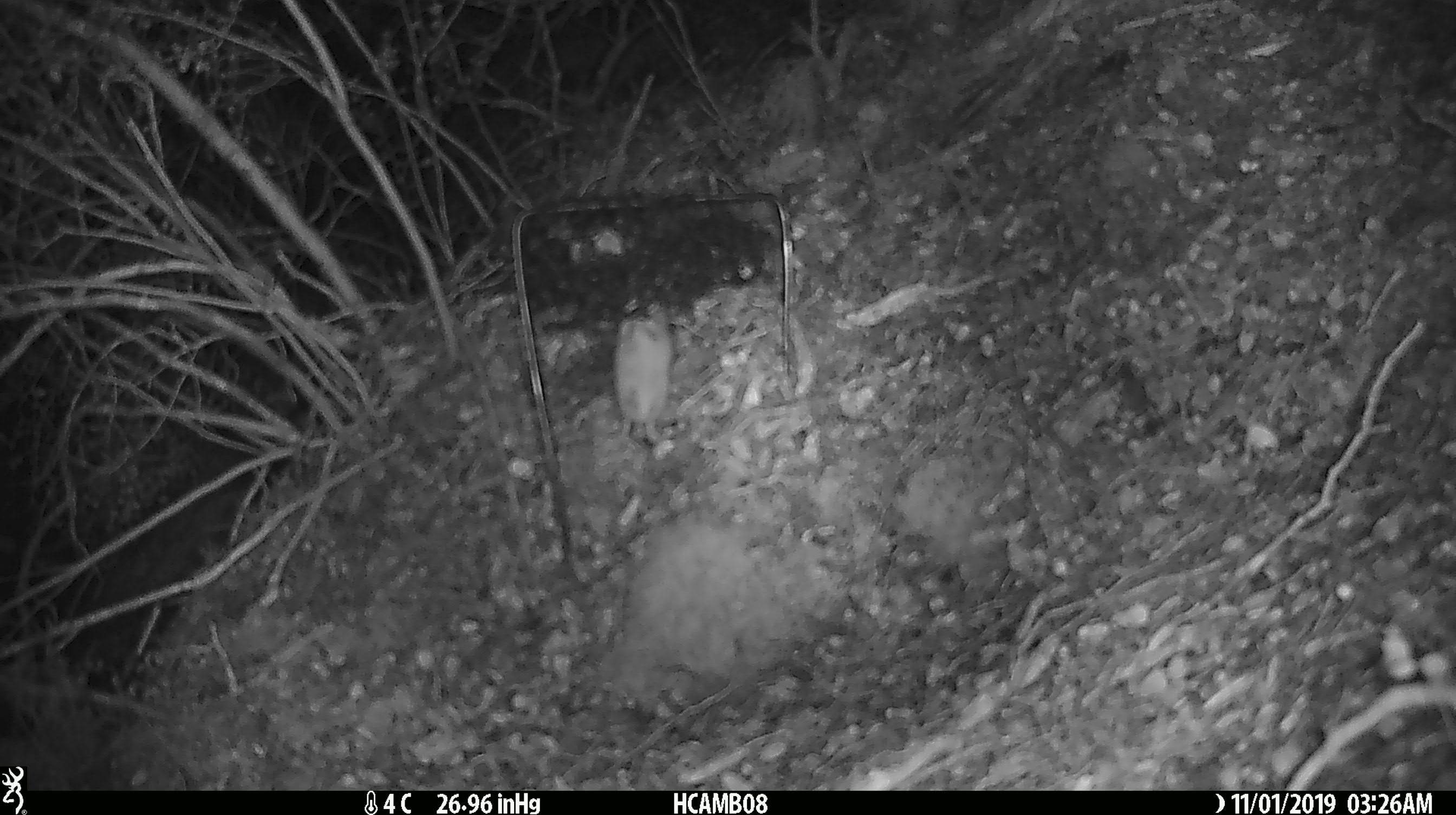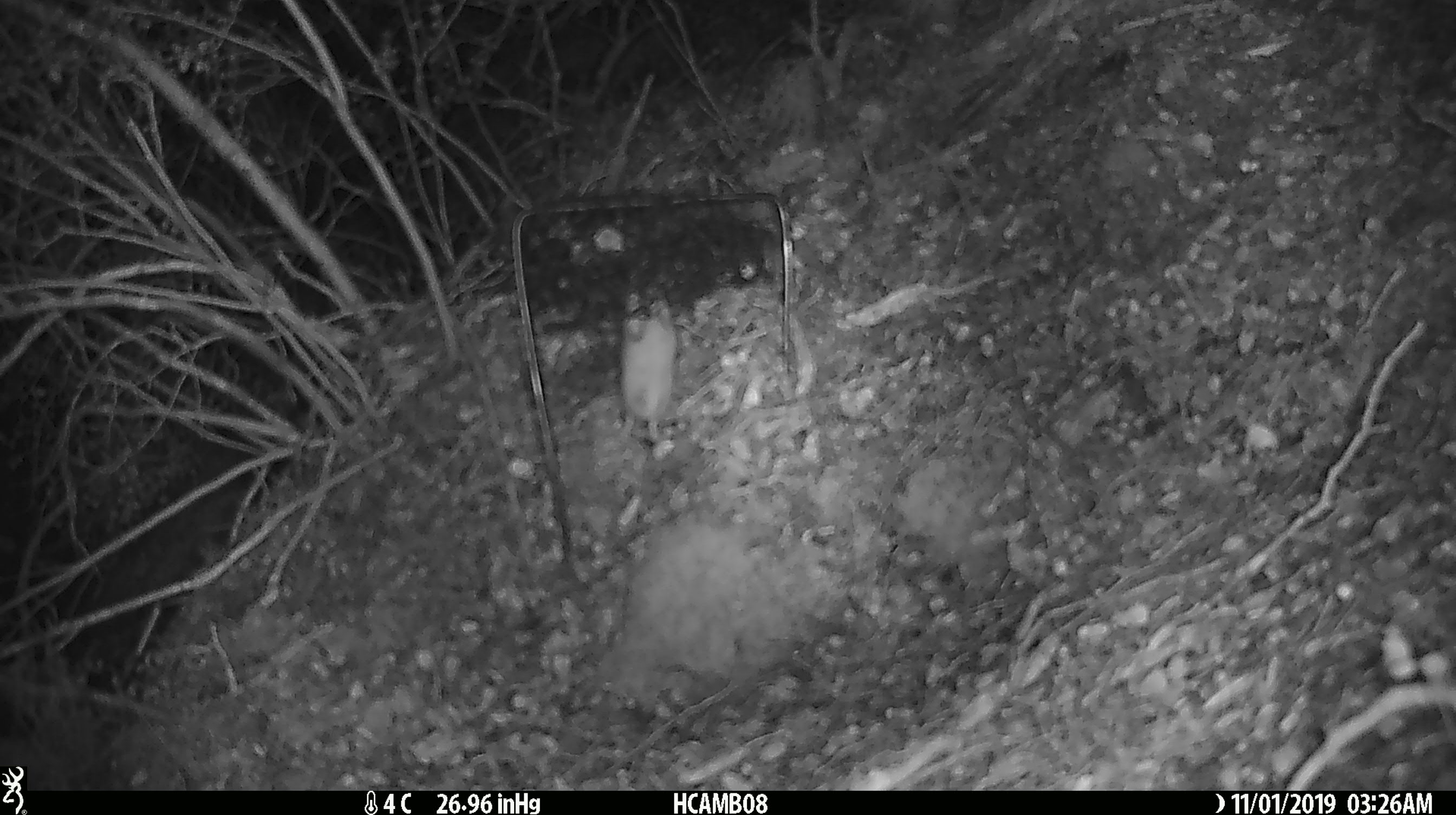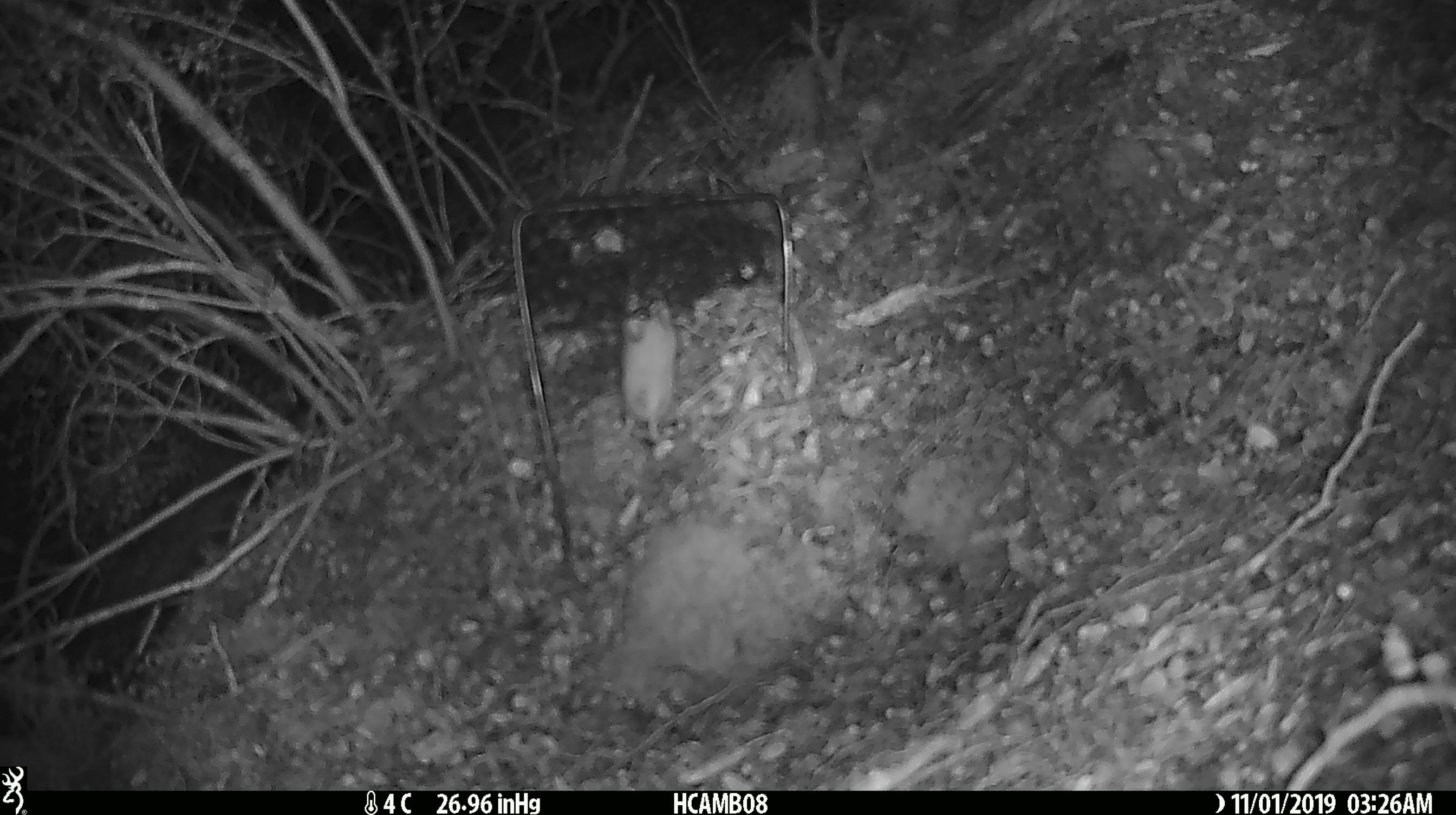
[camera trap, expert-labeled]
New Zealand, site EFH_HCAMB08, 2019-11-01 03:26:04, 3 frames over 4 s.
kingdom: Animalia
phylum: Chordata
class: Mammalia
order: Rodentia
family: Muridae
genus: Mus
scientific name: Mus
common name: mouse